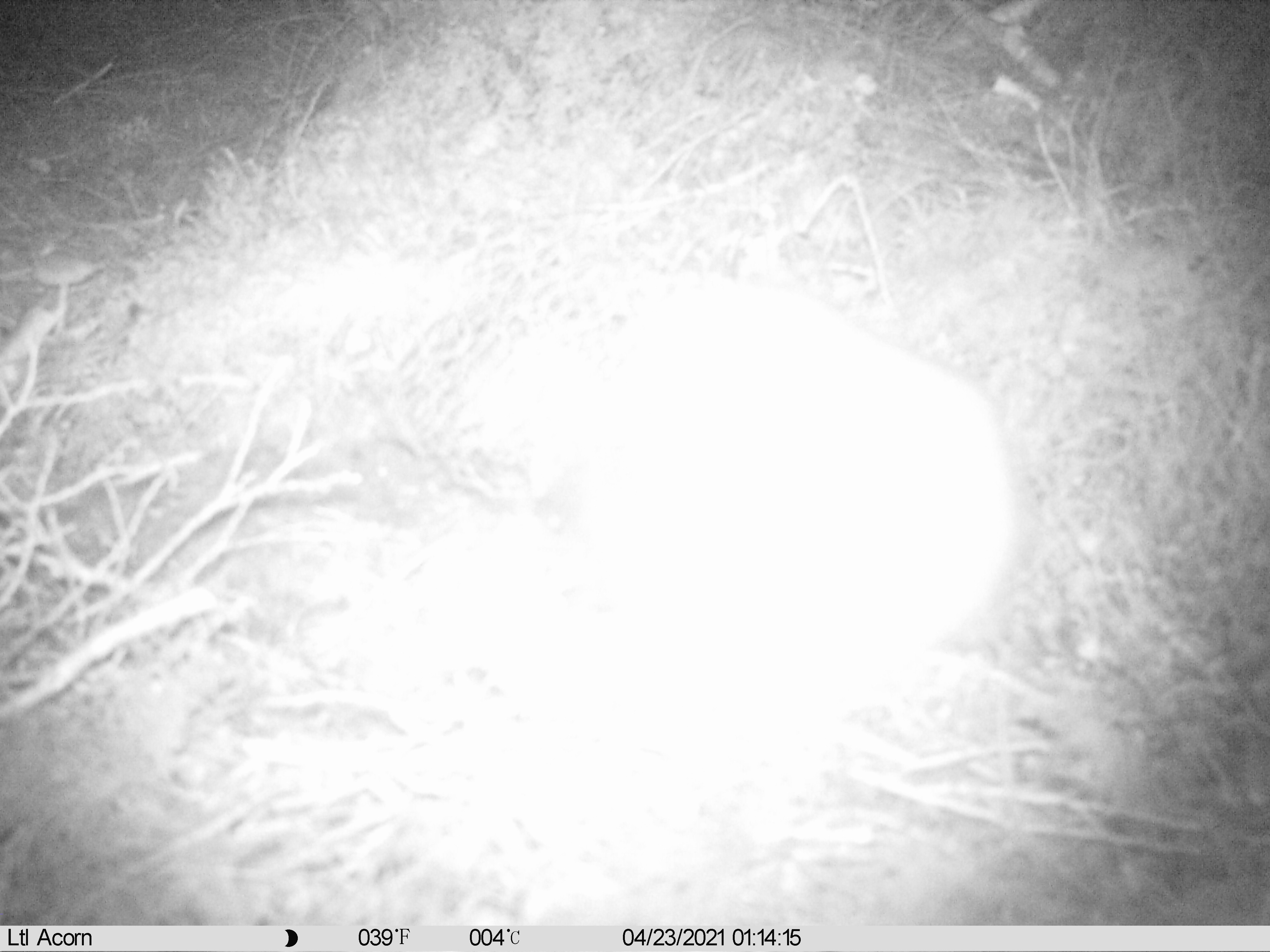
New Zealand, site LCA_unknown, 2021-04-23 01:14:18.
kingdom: Animalia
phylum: Chordata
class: Mammalia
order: Carnivora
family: Mustelidae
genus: Mustela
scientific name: Mustela erminea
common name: stoat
Stoat (Mustela erminea).